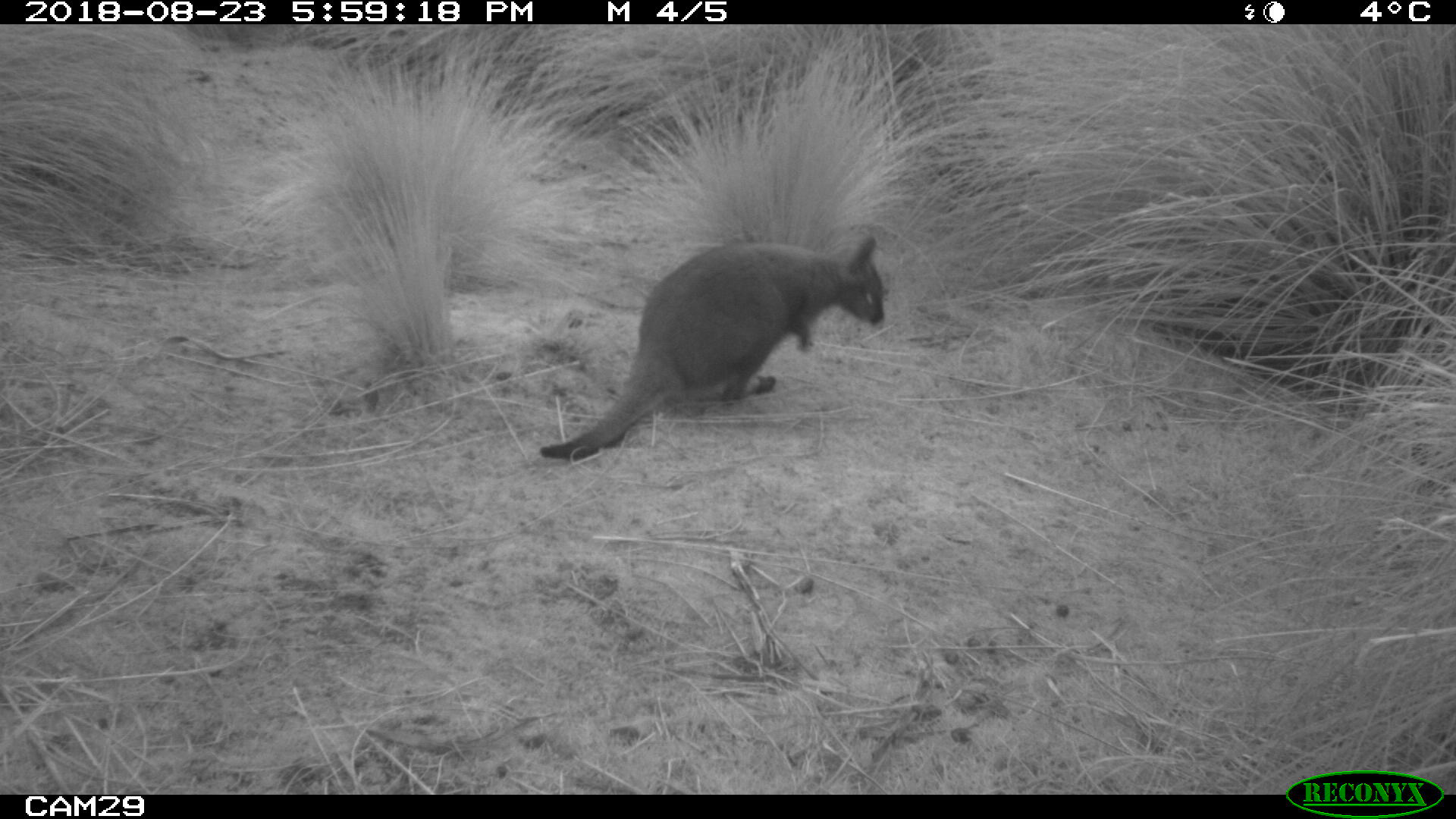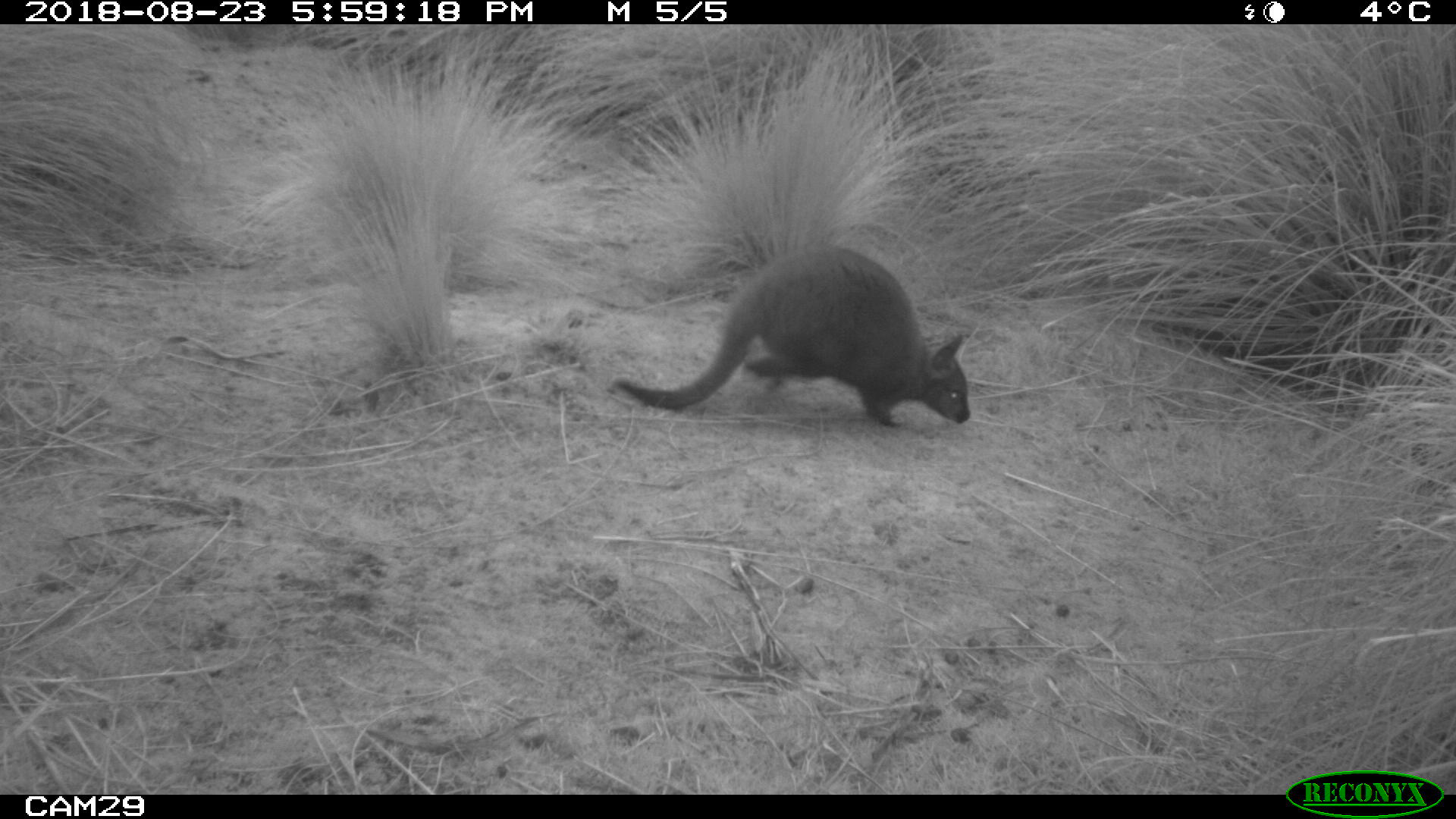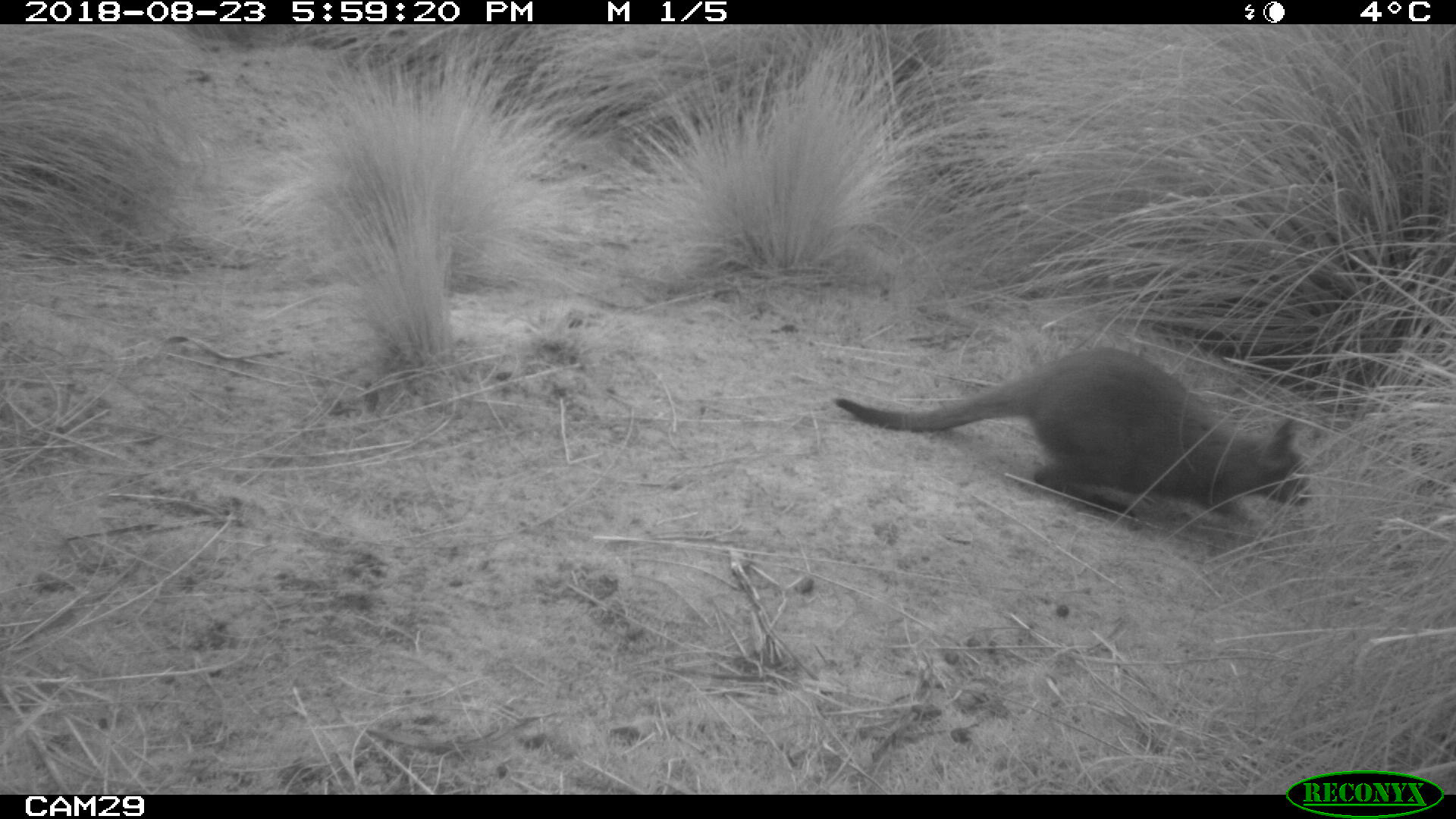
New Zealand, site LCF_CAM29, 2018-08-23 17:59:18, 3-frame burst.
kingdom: Animalia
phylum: Chordata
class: Mammalia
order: Diprotodontia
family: Macropodidae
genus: Notamacropus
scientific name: Notamacropus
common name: wallaby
Wallaby (Notamacropus).